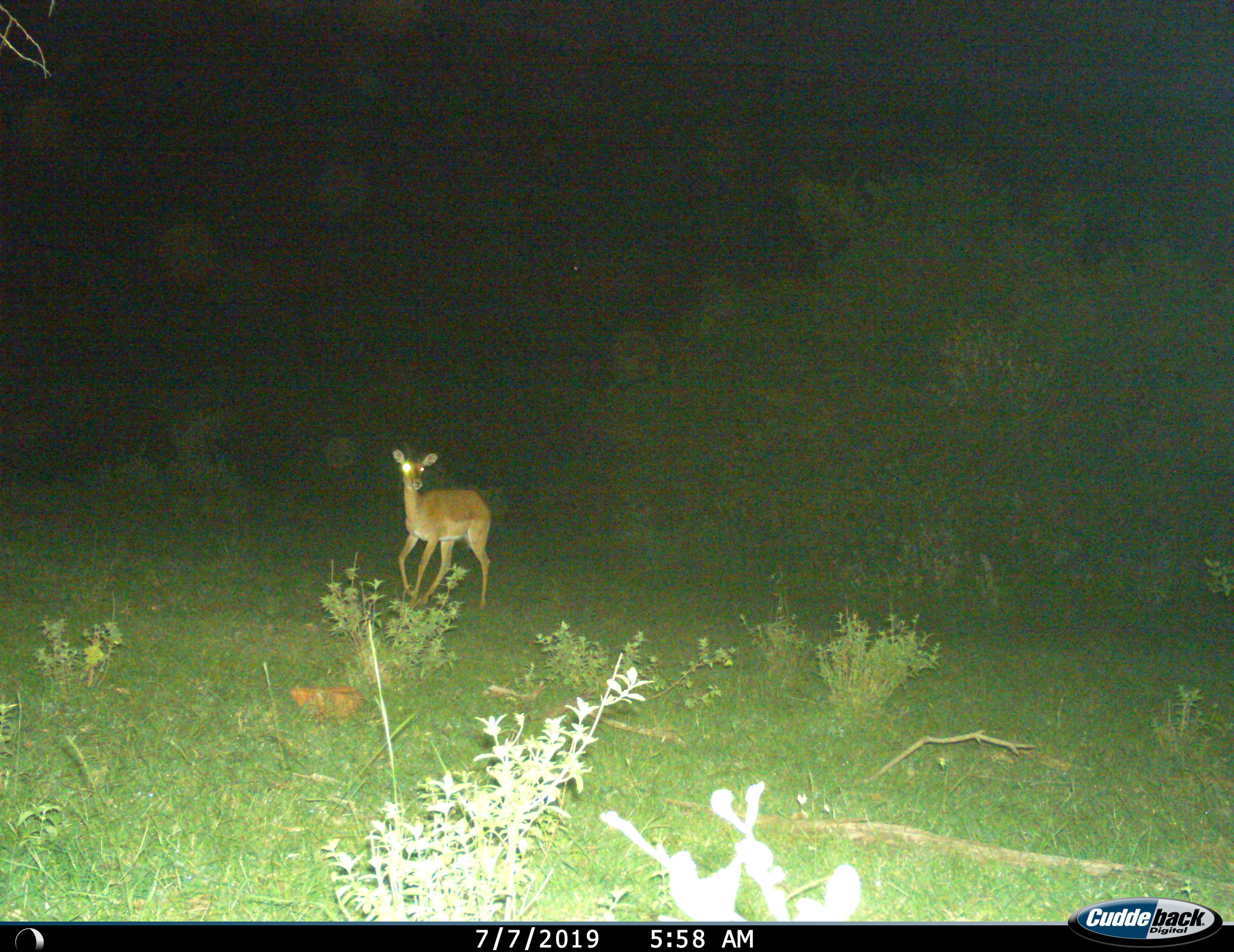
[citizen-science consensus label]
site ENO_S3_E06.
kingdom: Animalia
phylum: Chordata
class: Mammalia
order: Artiodactyla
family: Bovidae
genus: Aepyceros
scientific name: Aepyceros melampus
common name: impala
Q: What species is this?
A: Impala (Aepyceros melampus).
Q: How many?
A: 1.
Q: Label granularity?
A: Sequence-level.